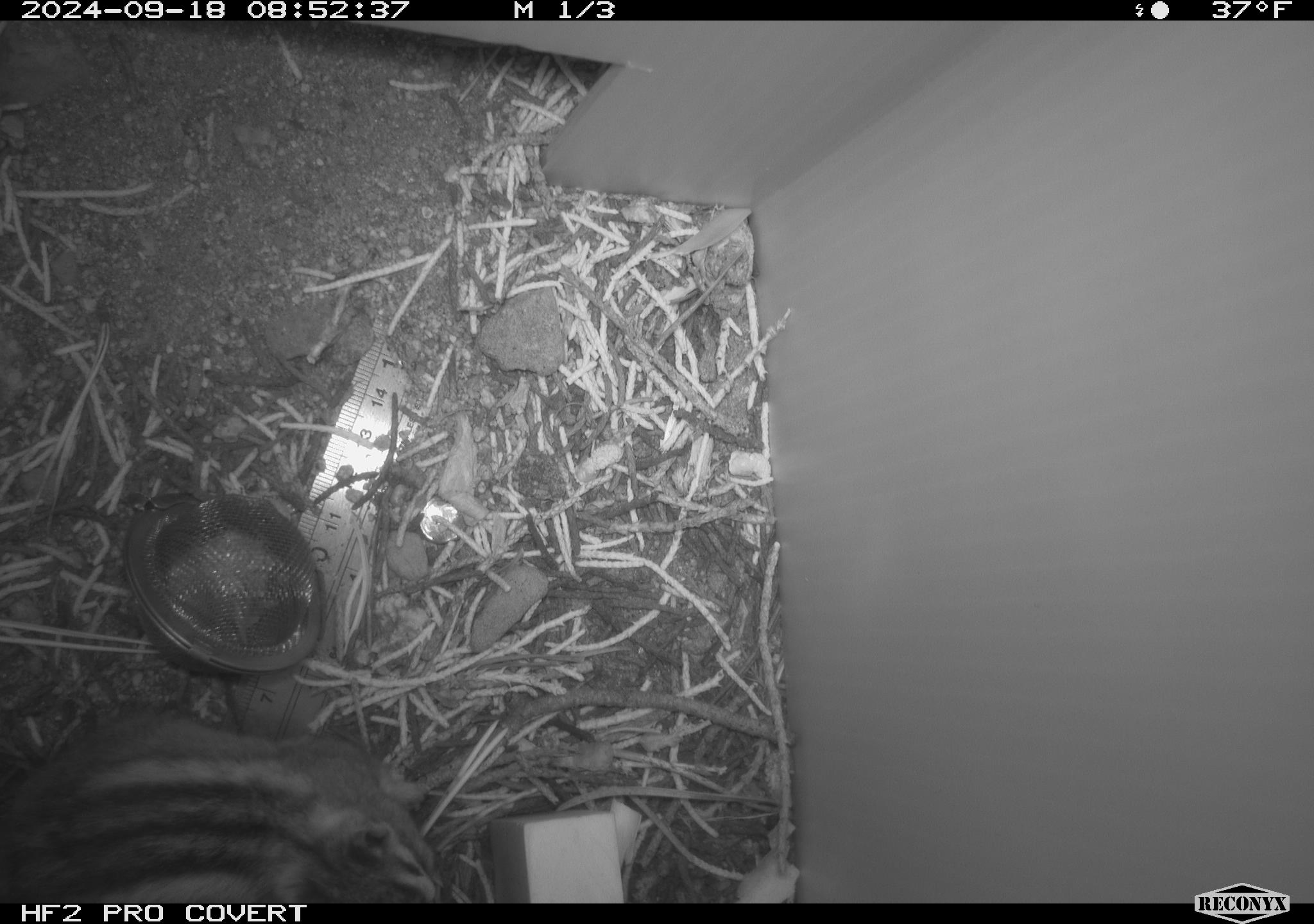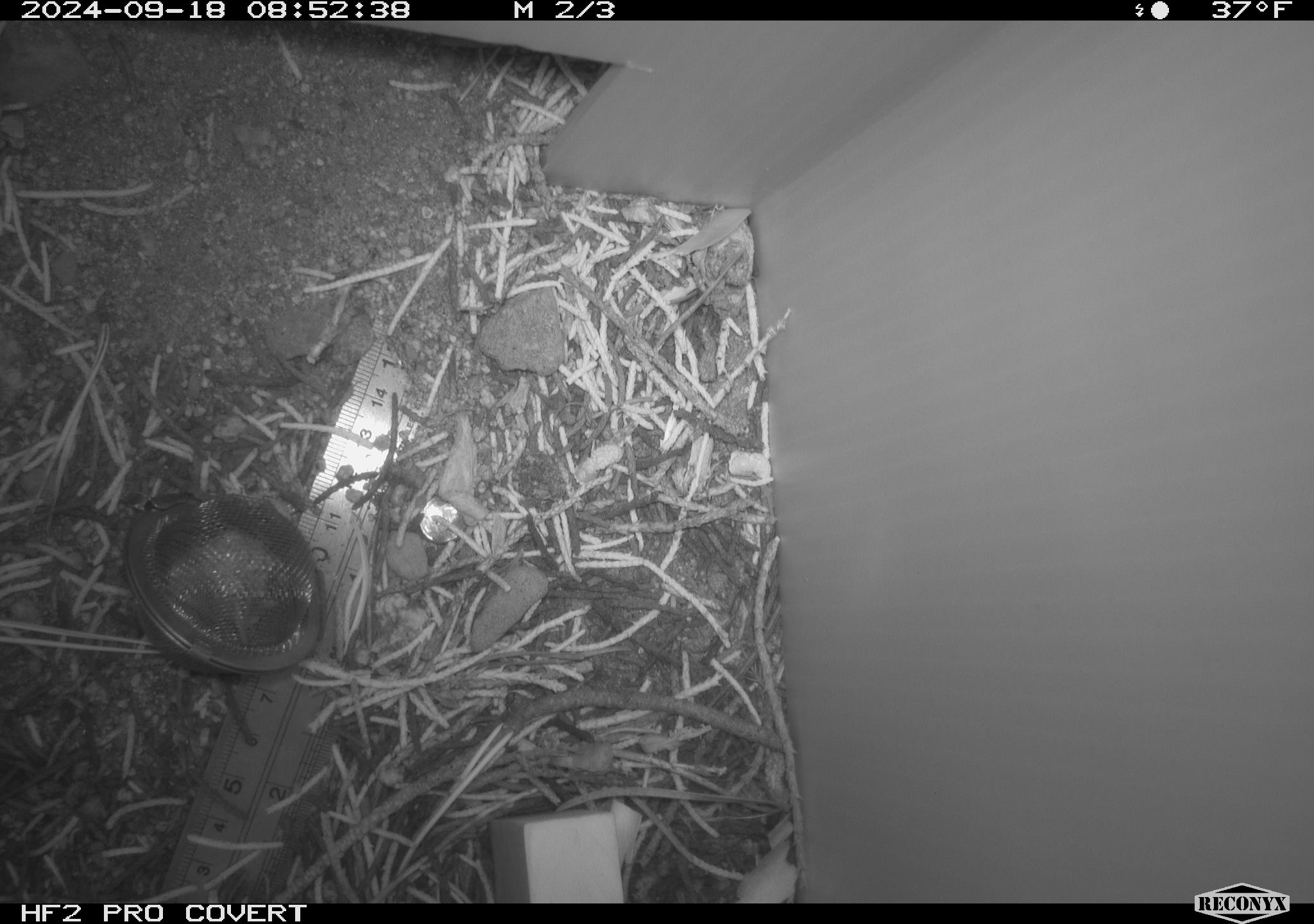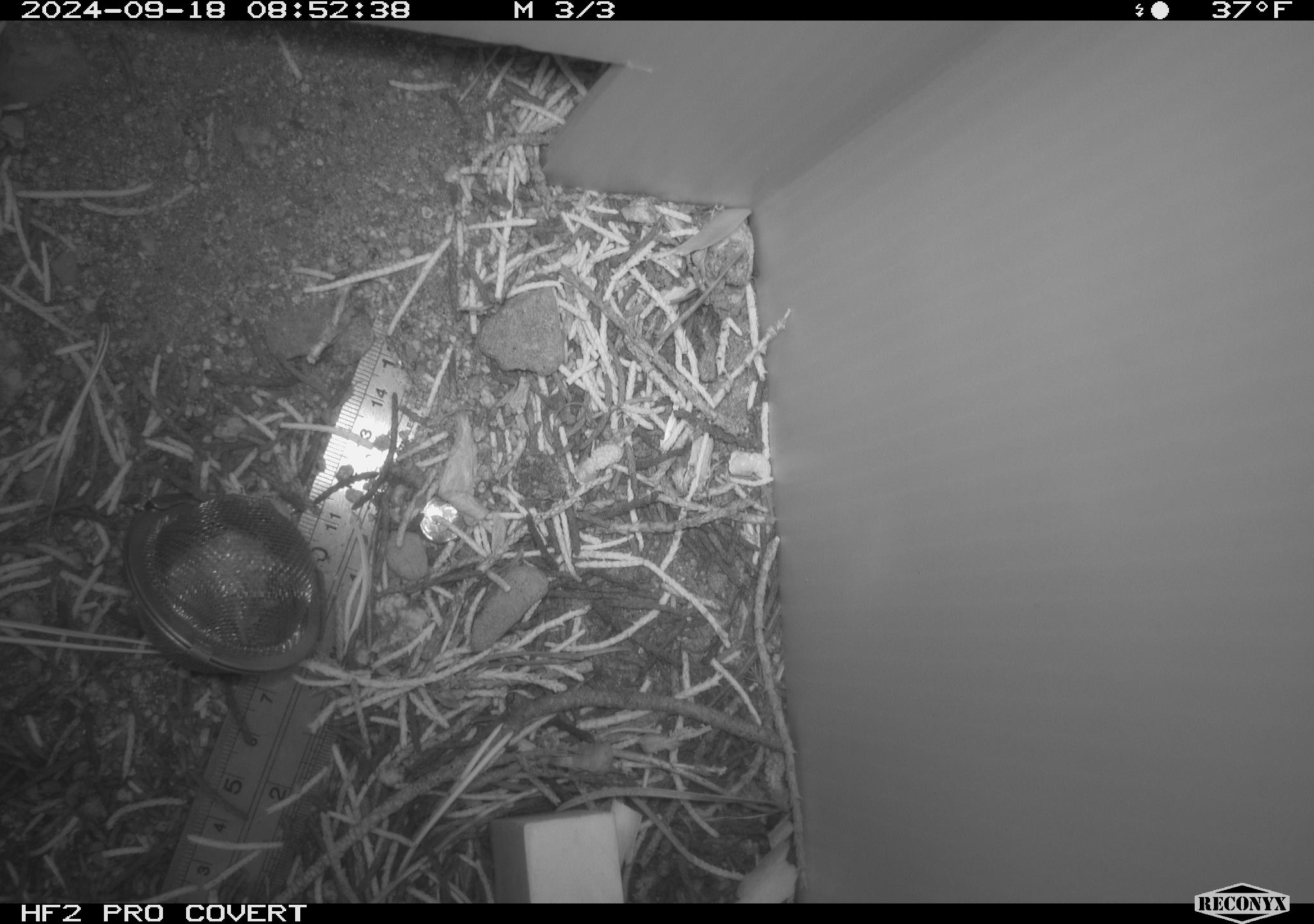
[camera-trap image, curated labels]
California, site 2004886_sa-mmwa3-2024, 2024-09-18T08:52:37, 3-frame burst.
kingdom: Animalia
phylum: Chordata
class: Mammalia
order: Rodentia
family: Sciuridae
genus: Neotamias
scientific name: Neotamias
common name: western chipmunks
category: neotamias species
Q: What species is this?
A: Neotamias species (western chipmunks) (Neotamias).